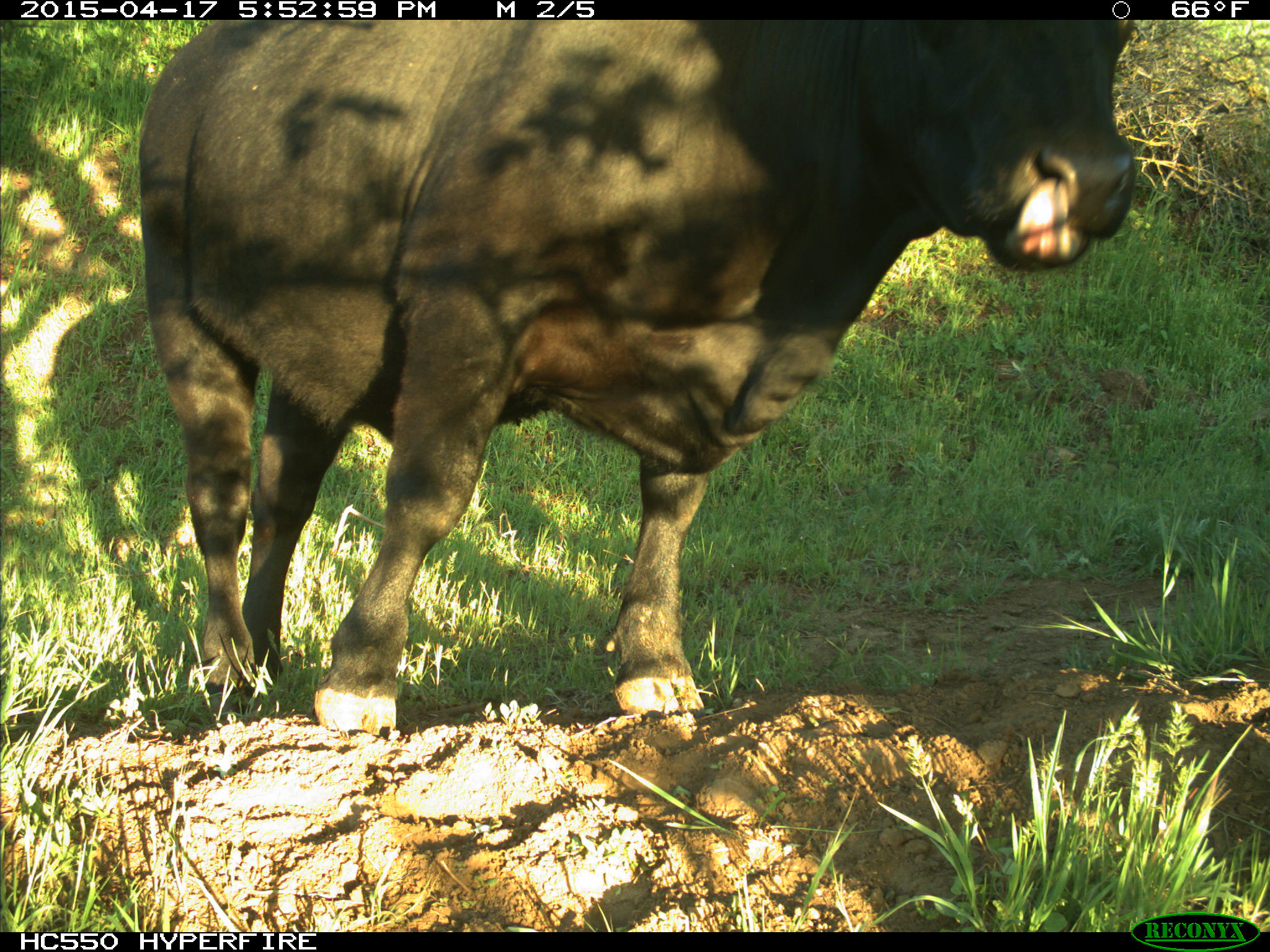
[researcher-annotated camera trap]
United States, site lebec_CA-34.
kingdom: Animalia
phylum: Chordata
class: Mammalia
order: Artiodactyla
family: Bovidae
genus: Bos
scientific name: Bos taurus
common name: domestic cow